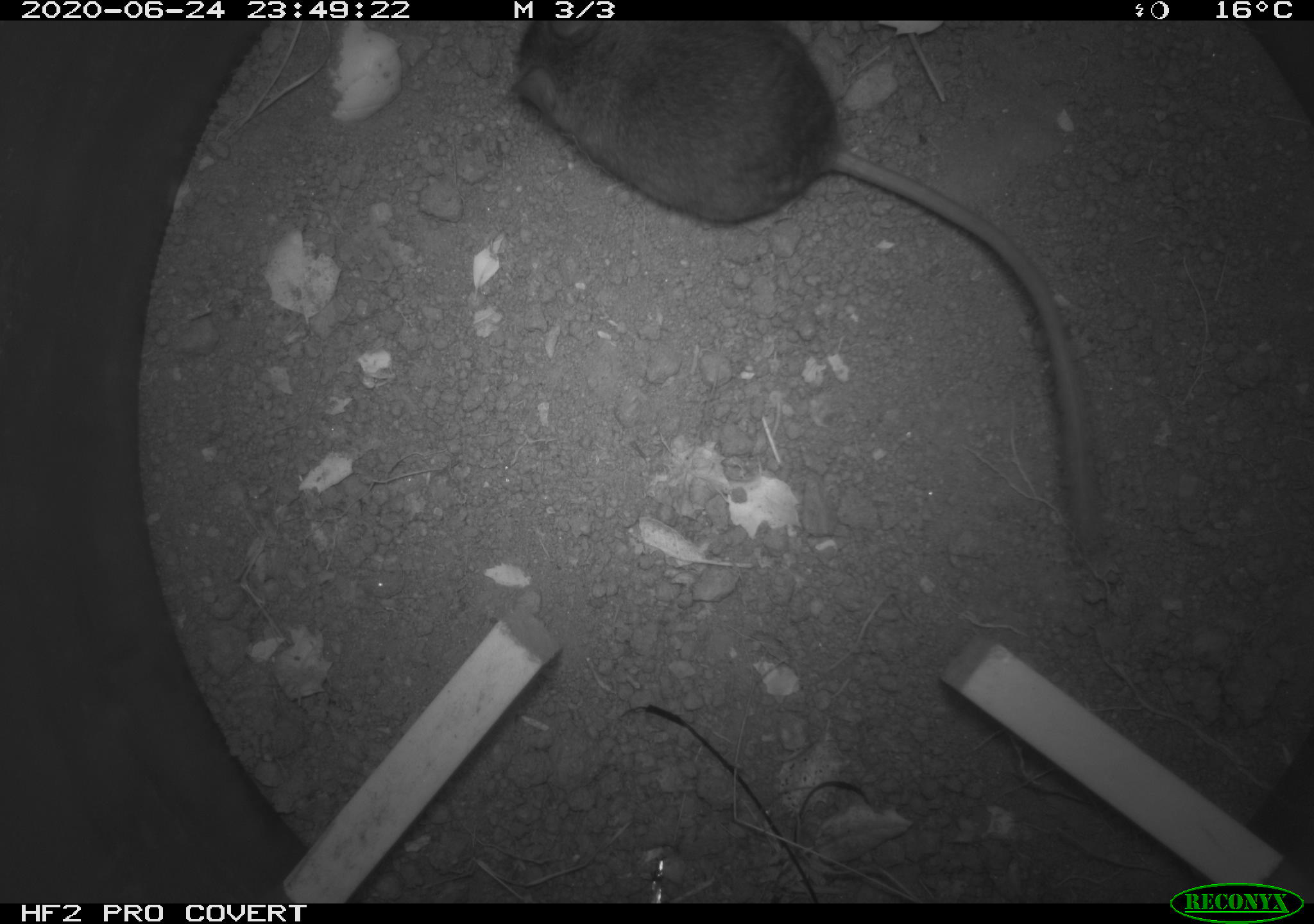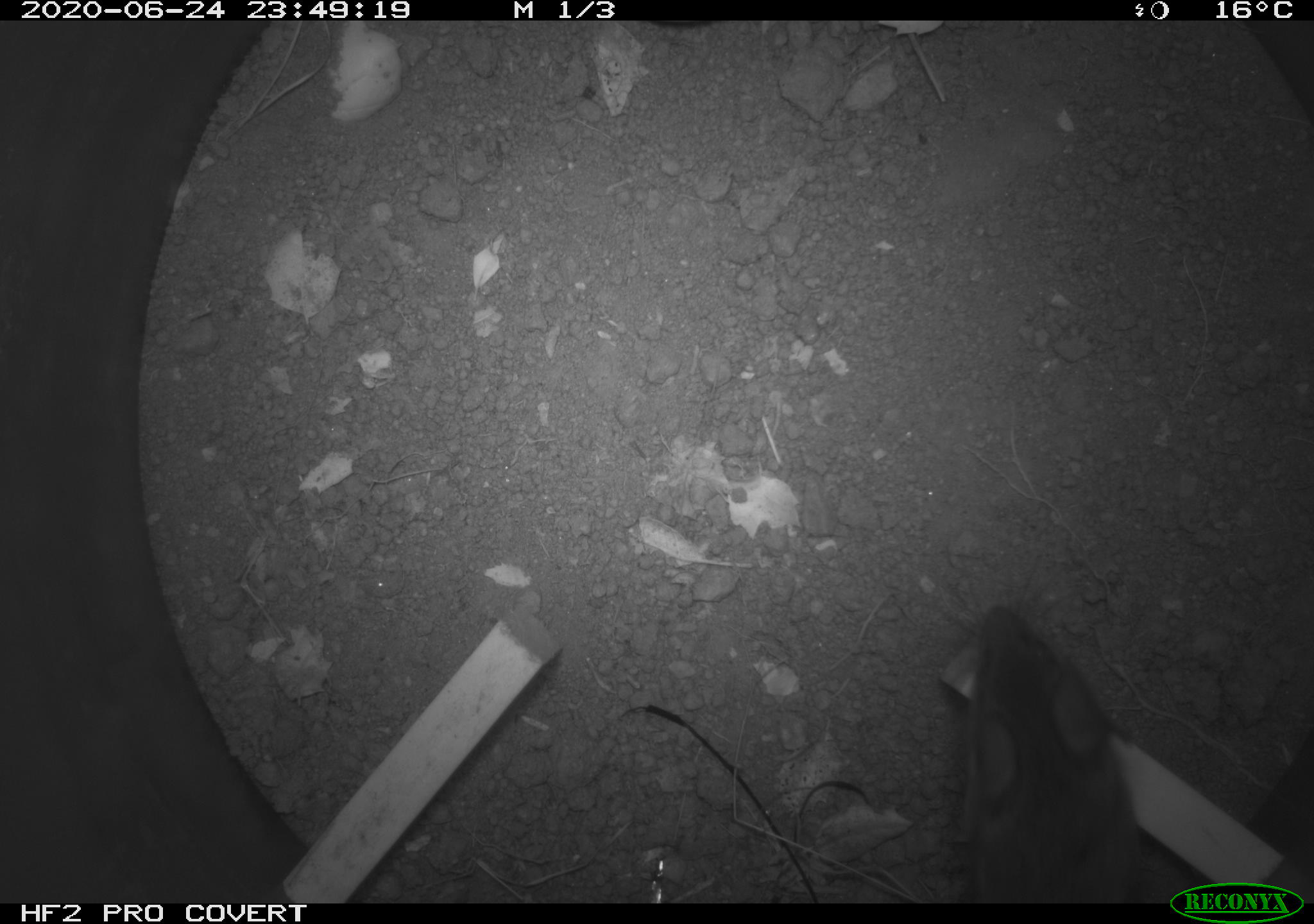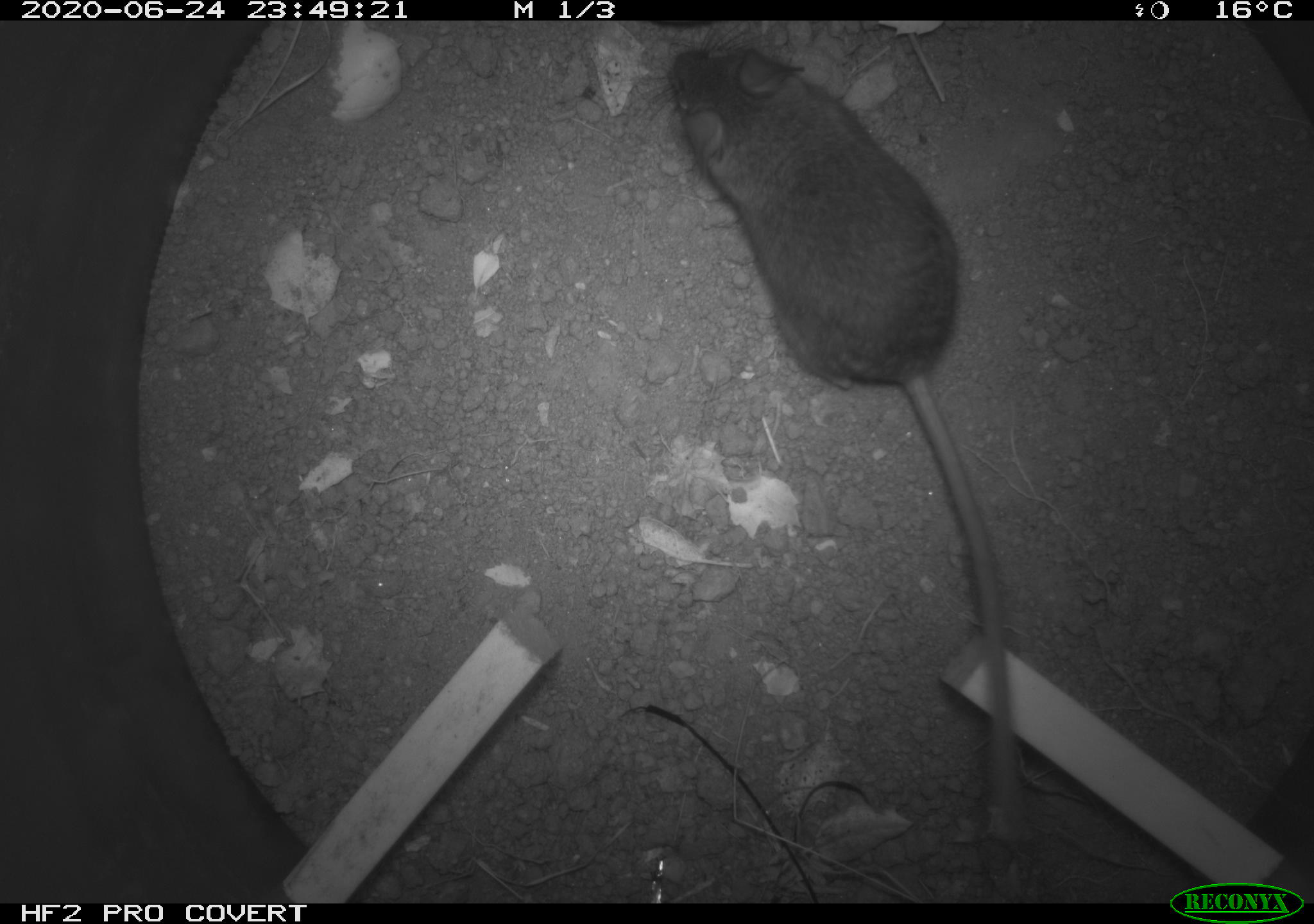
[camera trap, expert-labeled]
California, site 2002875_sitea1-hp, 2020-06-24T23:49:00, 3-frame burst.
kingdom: Animalia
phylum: Chordata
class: Mammalia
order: Rodentia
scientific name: Rodentia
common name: mouse species